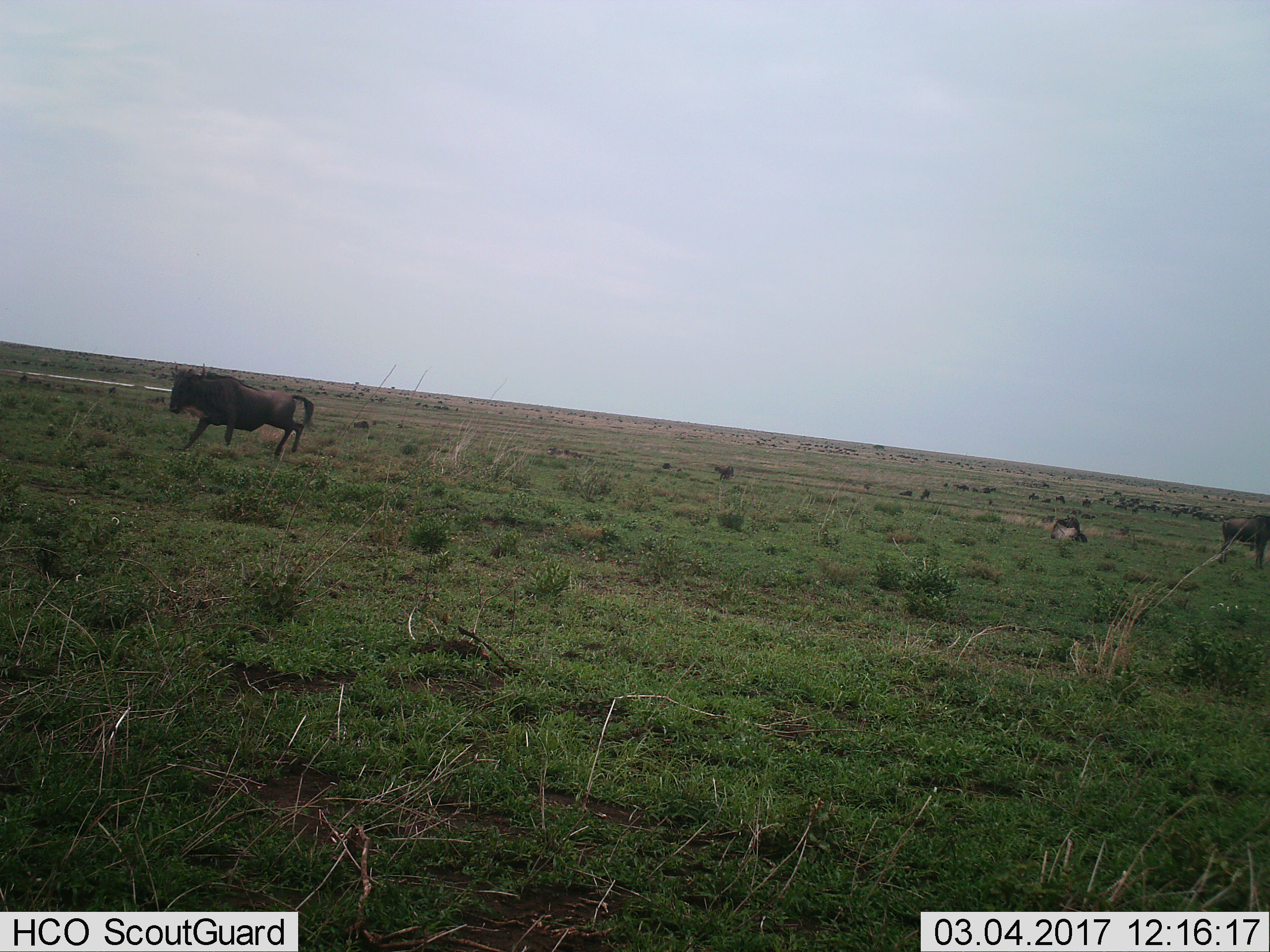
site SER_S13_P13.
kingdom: Animalia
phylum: Chordata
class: Mammalia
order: Artiodactyla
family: Bovidae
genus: Connochaetes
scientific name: Connochaetes taurinus taurinus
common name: blue wildebeest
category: wildebeestblue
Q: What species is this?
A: Wildebeestblue (blue wildebeest) (Connochaetes taurinus taurinus).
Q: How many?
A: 11-50.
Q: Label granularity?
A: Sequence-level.